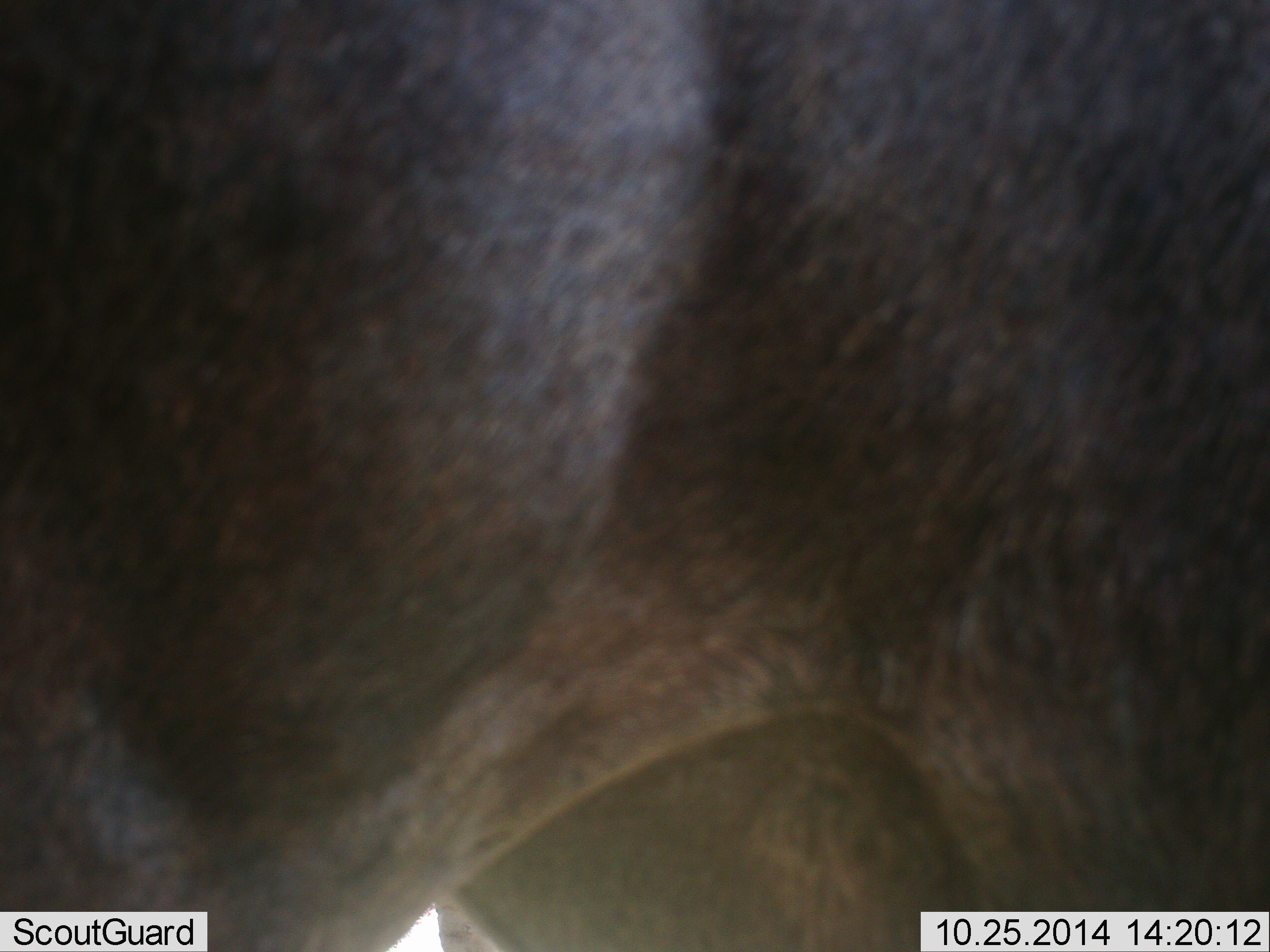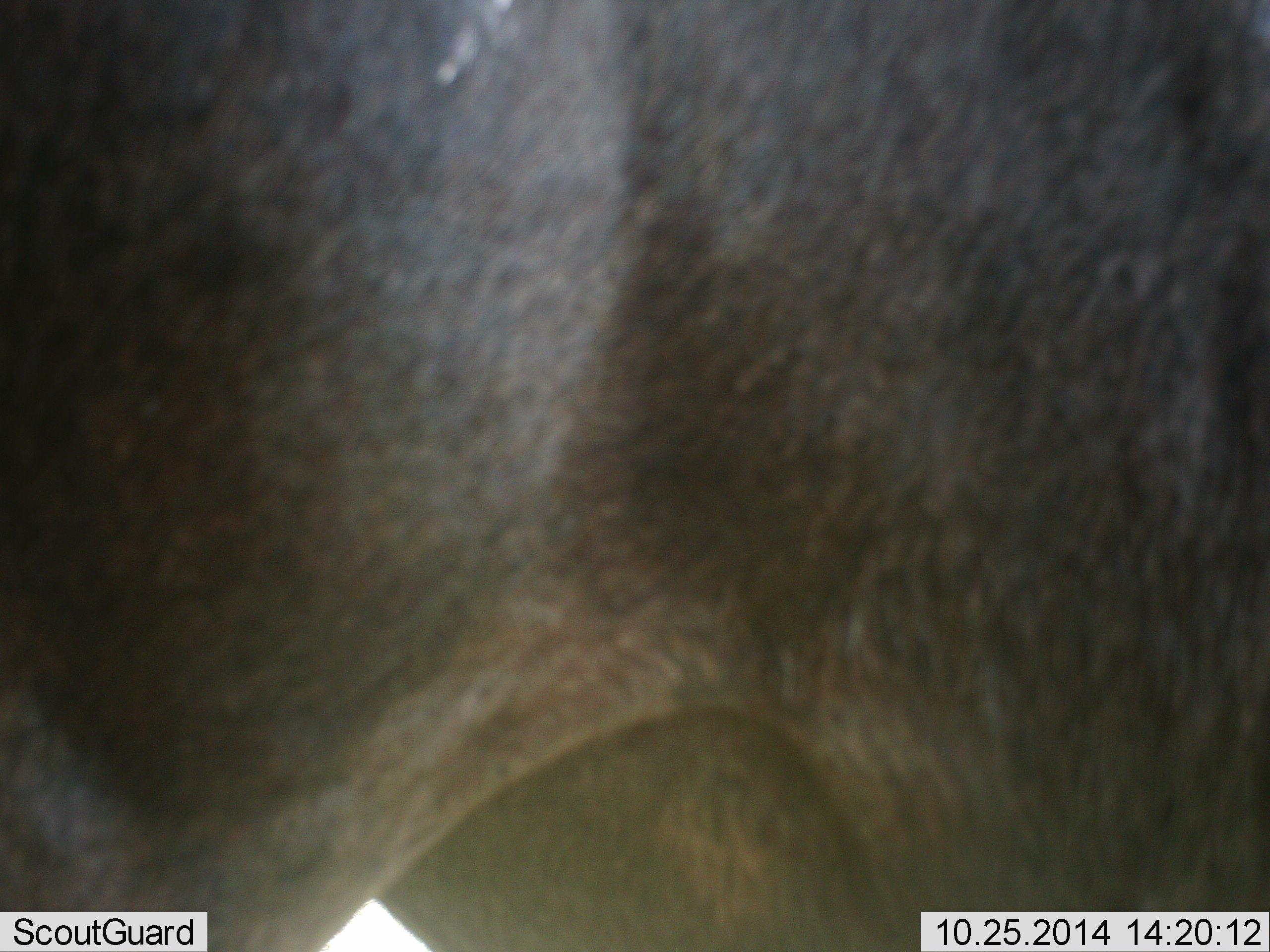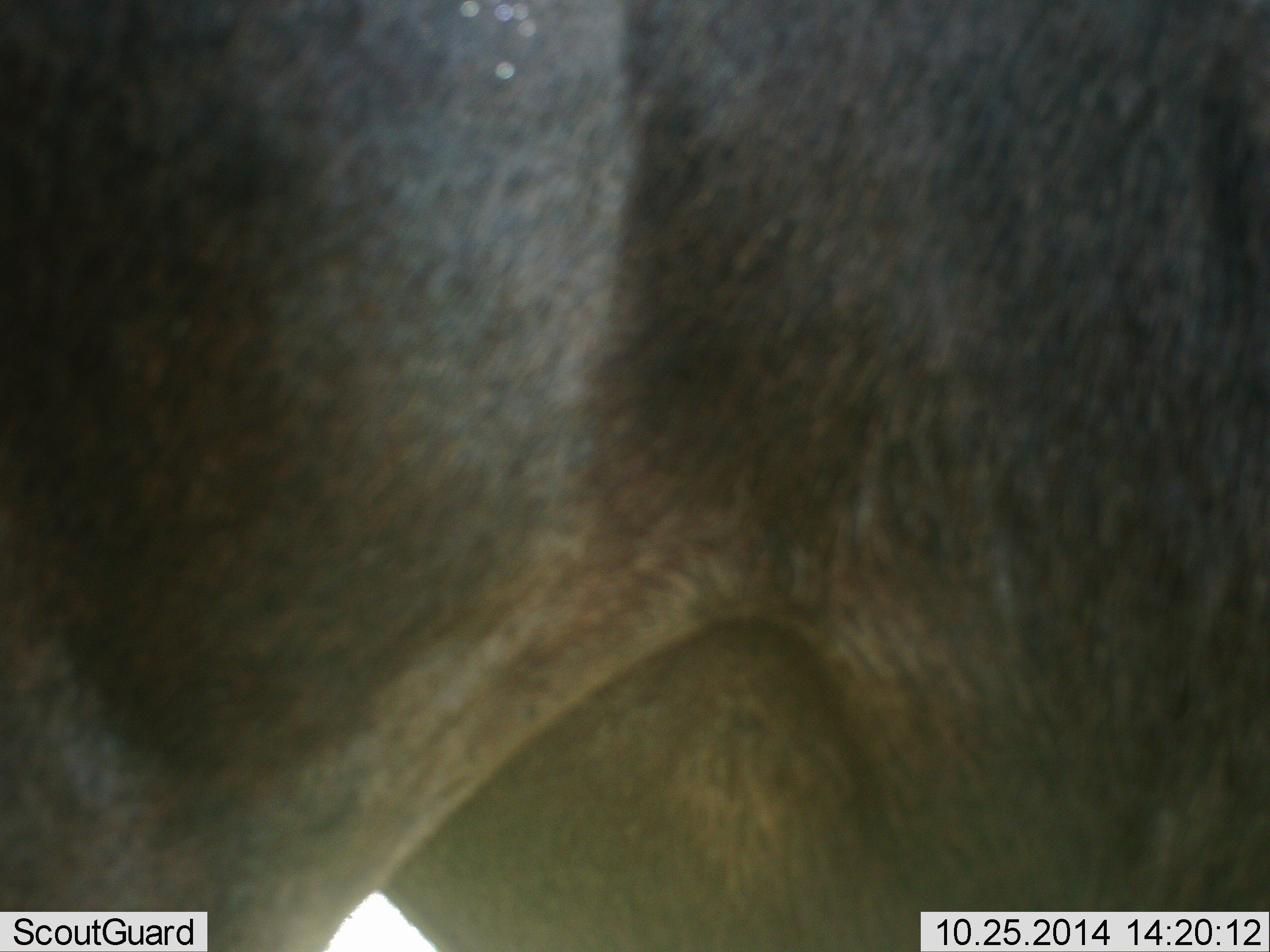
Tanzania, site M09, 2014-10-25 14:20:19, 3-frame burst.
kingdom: Animalia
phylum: Chordata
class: Mammalia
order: Artiodactyla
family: Bovidae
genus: Connochaetes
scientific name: Connochaetes taurinus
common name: blue wildebeest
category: wildebeest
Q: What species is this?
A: Wildebeest (blue wildebeest) (Connochaetes taurinus).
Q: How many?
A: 1.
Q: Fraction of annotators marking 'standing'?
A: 100%.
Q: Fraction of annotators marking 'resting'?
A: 0%.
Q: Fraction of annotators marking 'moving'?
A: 0%.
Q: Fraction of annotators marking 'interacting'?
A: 0%.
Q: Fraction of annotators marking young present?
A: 0%.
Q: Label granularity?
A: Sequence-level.